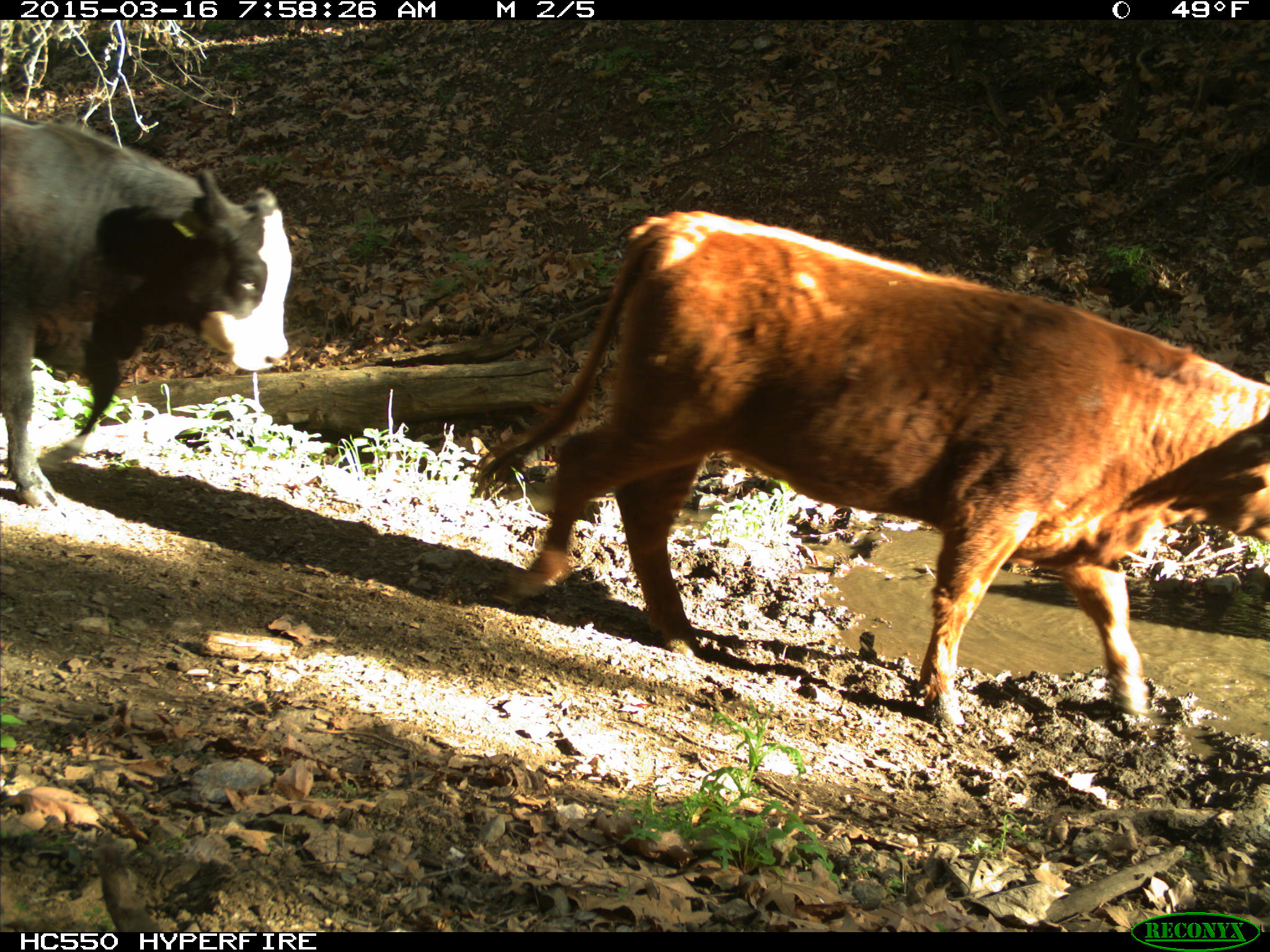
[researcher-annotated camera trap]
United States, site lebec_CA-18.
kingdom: Animalia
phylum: Chordata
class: Mammalia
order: Artiodactyla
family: Bovidae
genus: Bos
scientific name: Bos taurus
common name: domestic cow